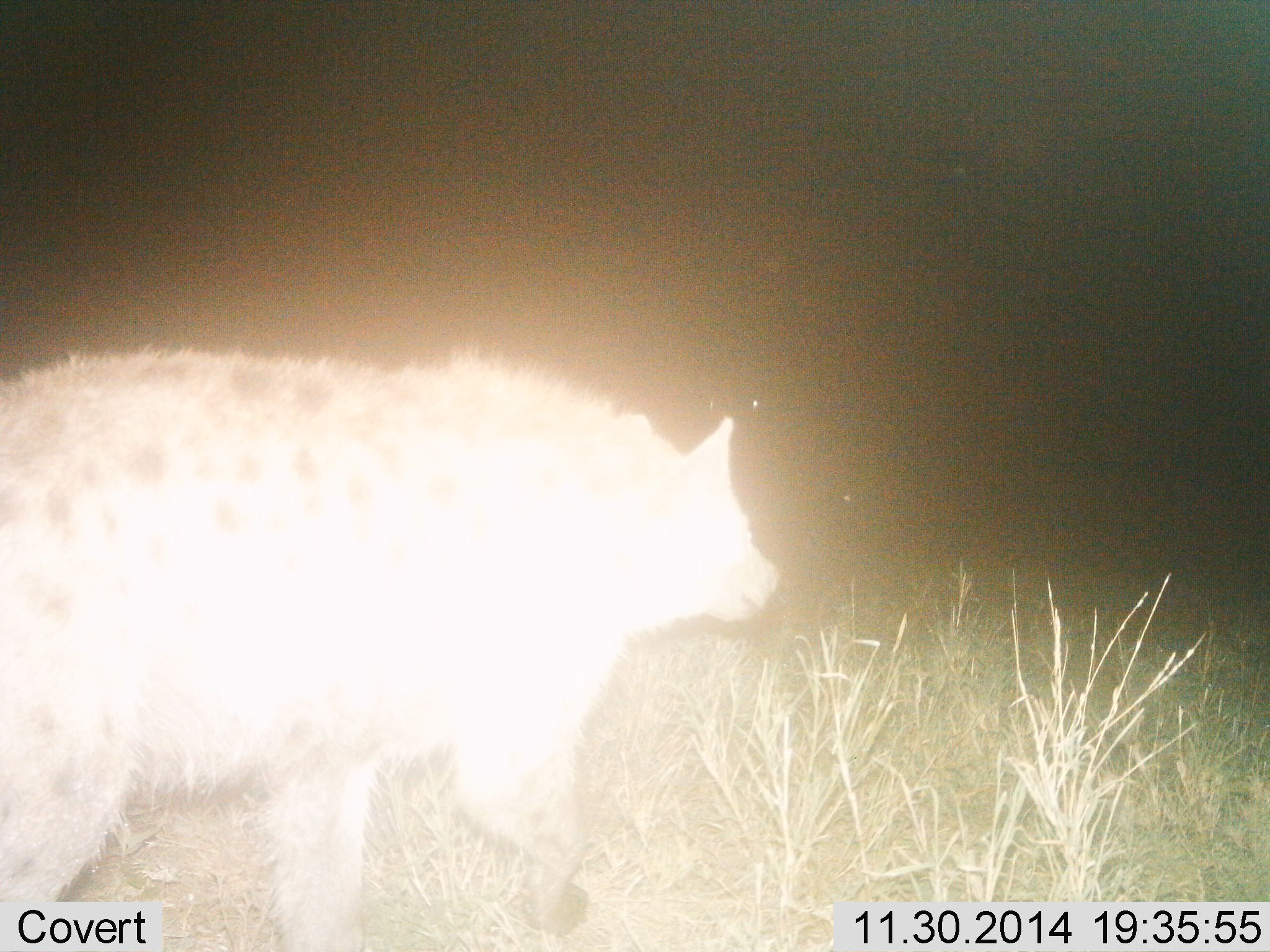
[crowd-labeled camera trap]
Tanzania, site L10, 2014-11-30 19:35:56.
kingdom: Animalia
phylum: Chordata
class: Mammalia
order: Carnivora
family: Hyaenidae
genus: Crocuta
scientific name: Crocuta crocuta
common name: spotted hyena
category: hyenaspotted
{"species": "hyenaspotted (spotted hyena) (Crocuta crocuta)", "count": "1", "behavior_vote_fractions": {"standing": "0%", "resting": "0%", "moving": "100%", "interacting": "0%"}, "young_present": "0%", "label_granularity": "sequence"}